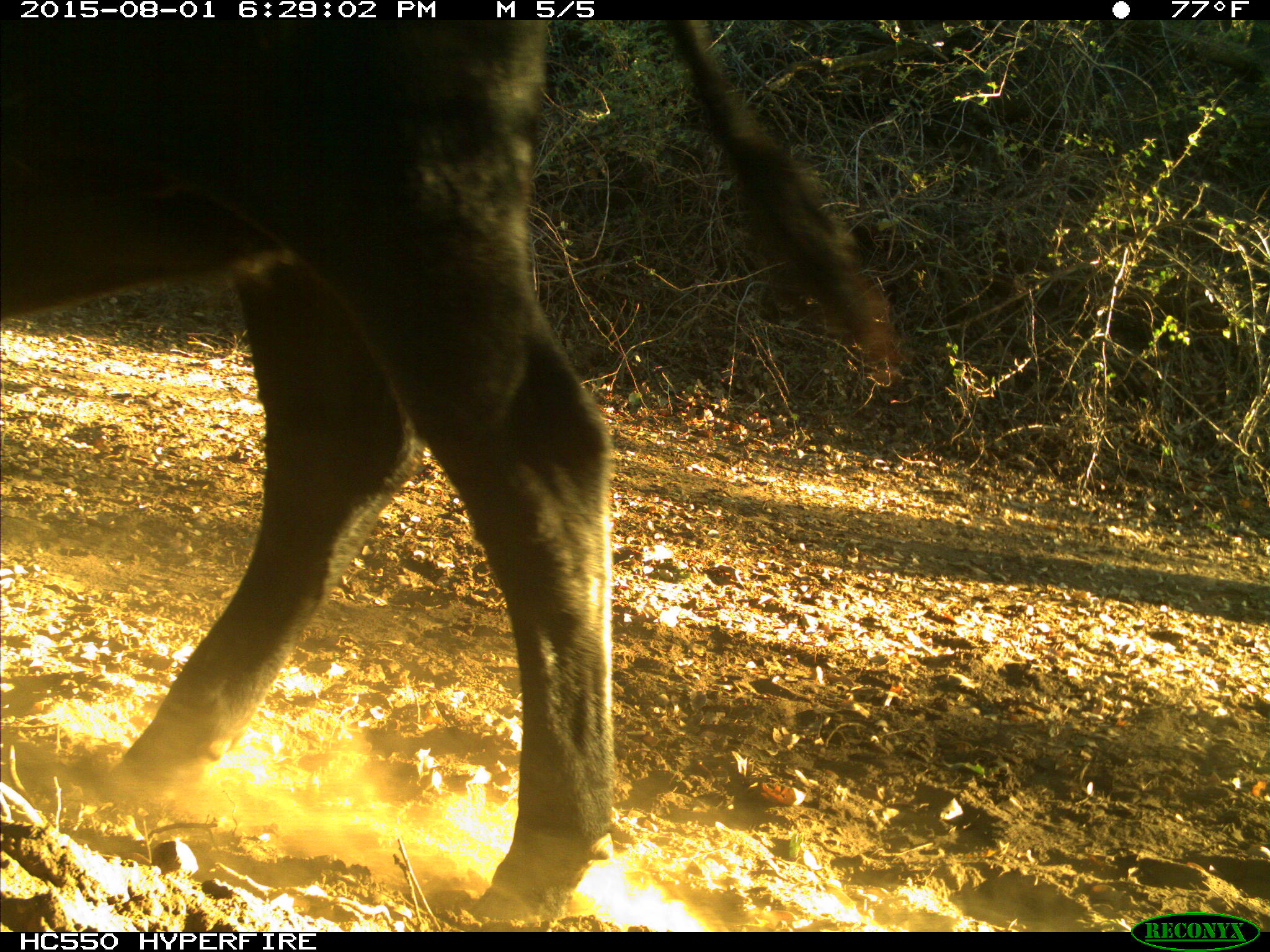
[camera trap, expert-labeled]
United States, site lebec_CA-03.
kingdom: Animalia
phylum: Chordata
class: Mammalia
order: Artiodactyla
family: Bovidae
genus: Bos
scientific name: Bos taurus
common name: domestic cow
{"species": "Bos taurus (domestic cow)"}